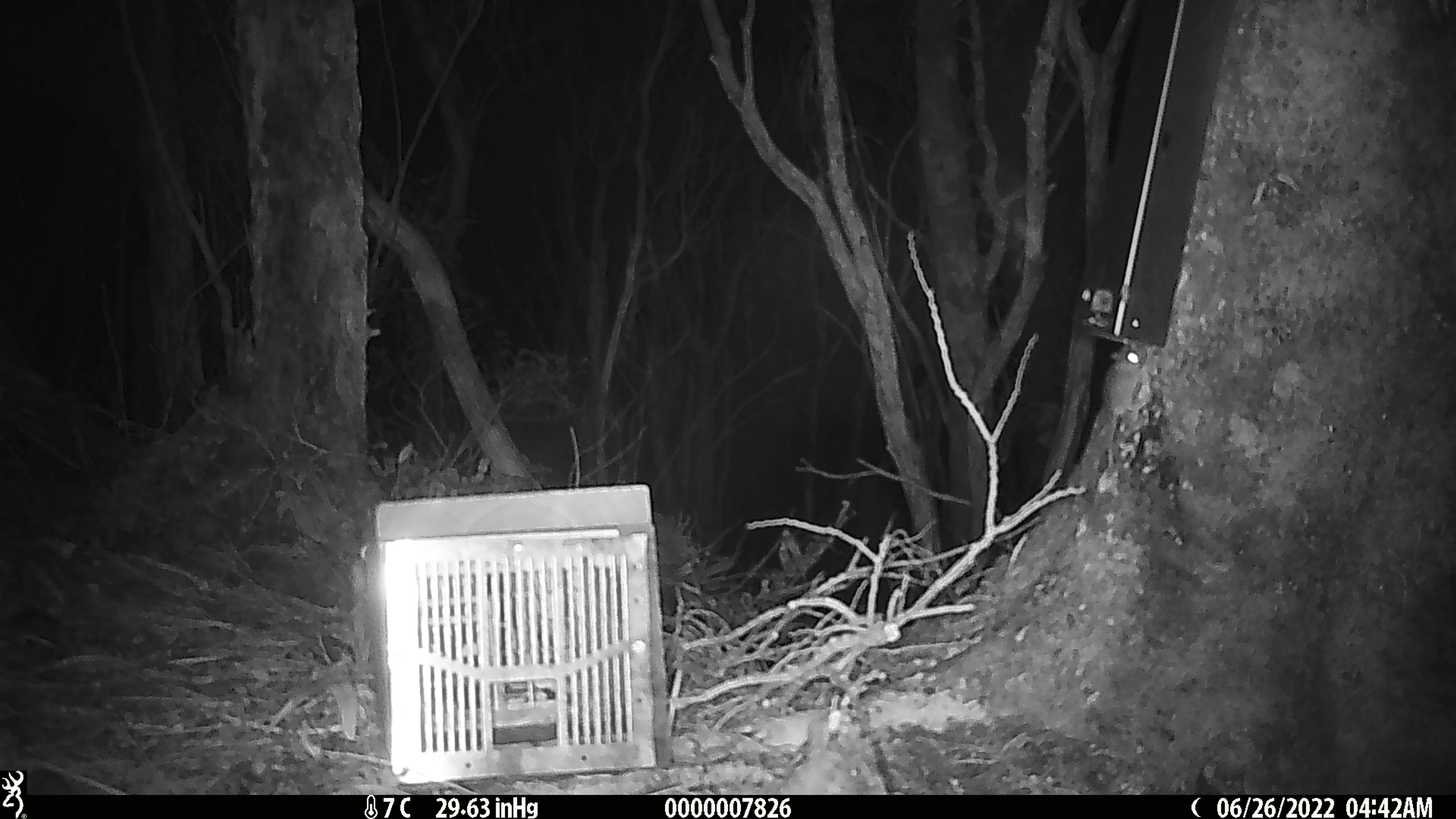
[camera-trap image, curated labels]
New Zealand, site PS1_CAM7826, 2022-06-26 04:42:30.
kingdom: Animalia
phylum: Chordata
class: Mammalia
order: Rodentia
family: Muridae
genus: Mus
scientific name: Mus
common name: mouse